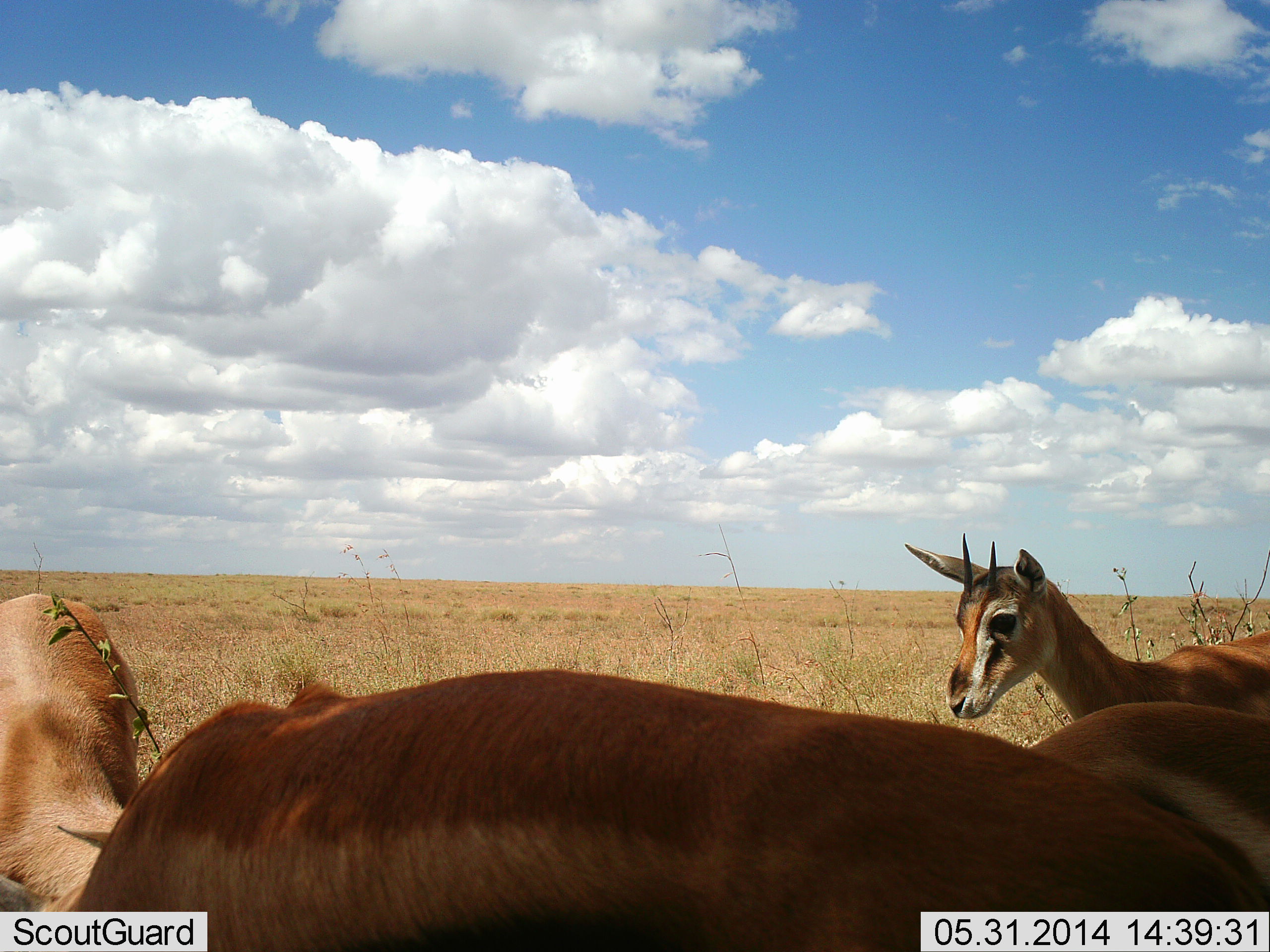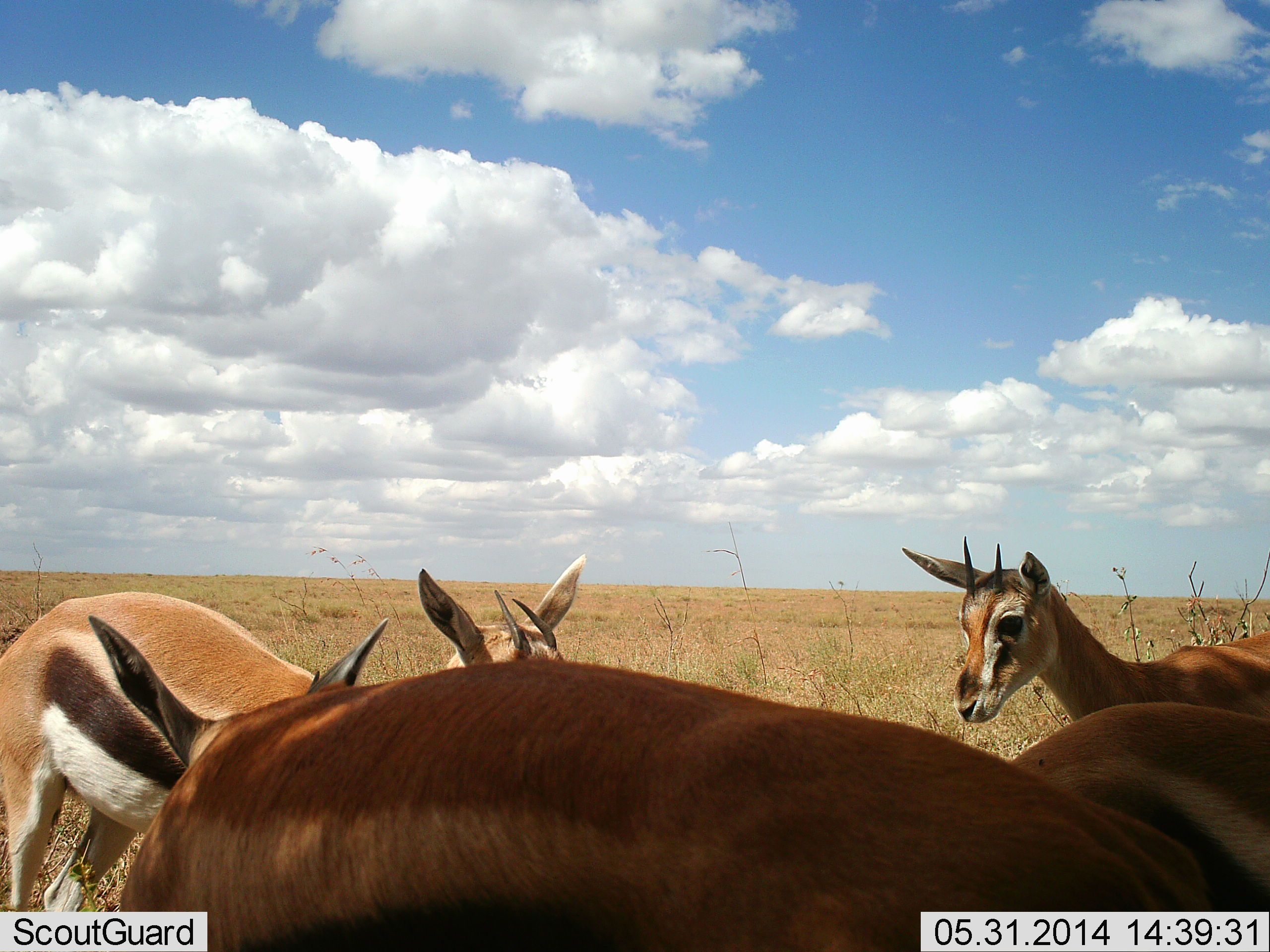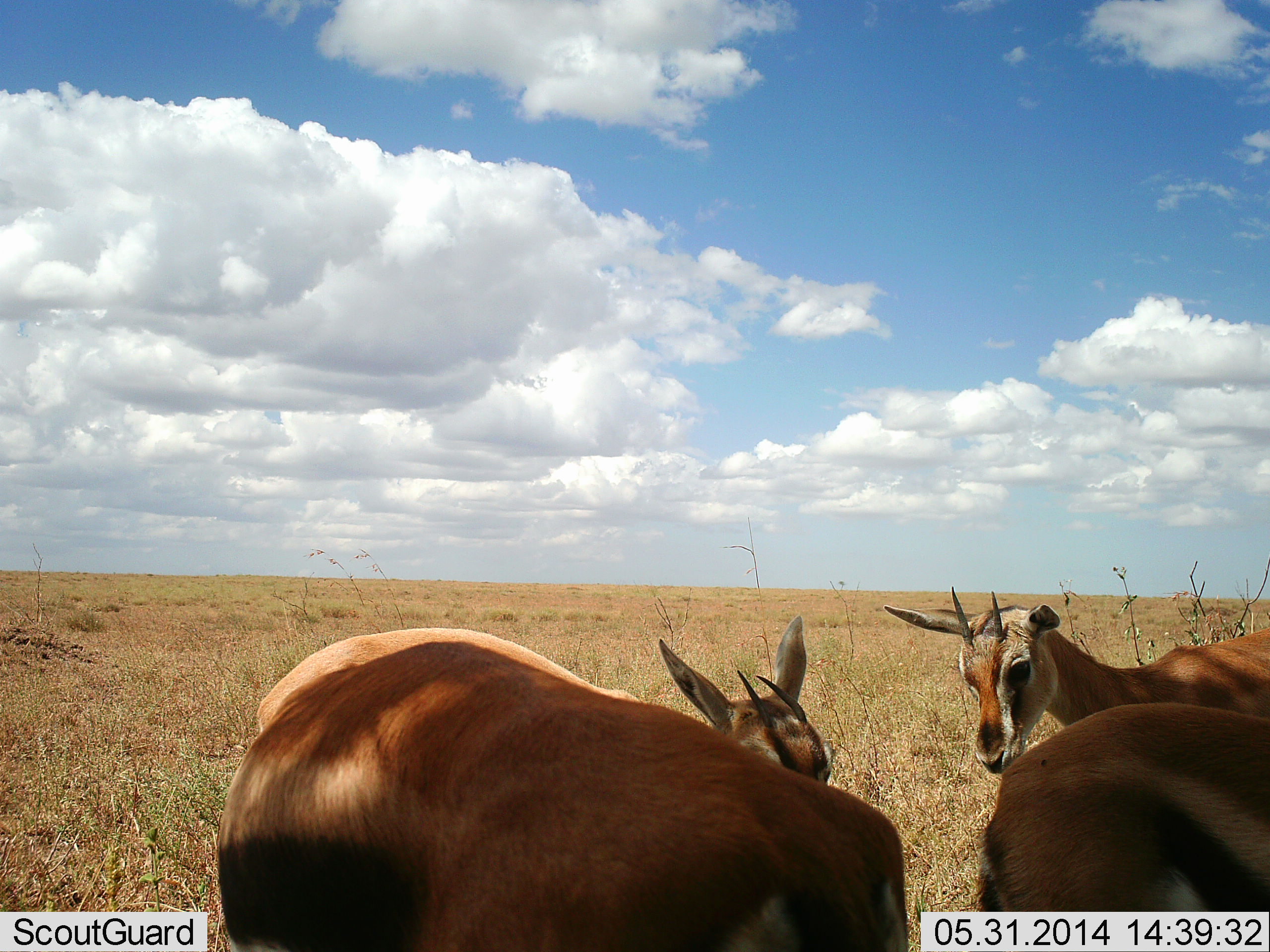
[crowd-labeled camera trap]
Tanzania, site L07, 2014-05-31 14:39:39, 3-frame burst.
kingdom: Animalia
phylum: Chordata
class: Mammalia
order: Artiodactyla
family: Bovidae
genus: Eudorcas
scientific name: Eudorcas thomsonii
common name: thomson's gazelle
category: gazellethomsons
Gazellethomsons (thomson's gazelle) (Eudorcas thomsonii), count 4. Behavior (volunteer vote fractions): standing 90%, resting 20%, moving 20%, interacting 10%. Young present (vote fraction): 0%. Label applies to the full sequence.